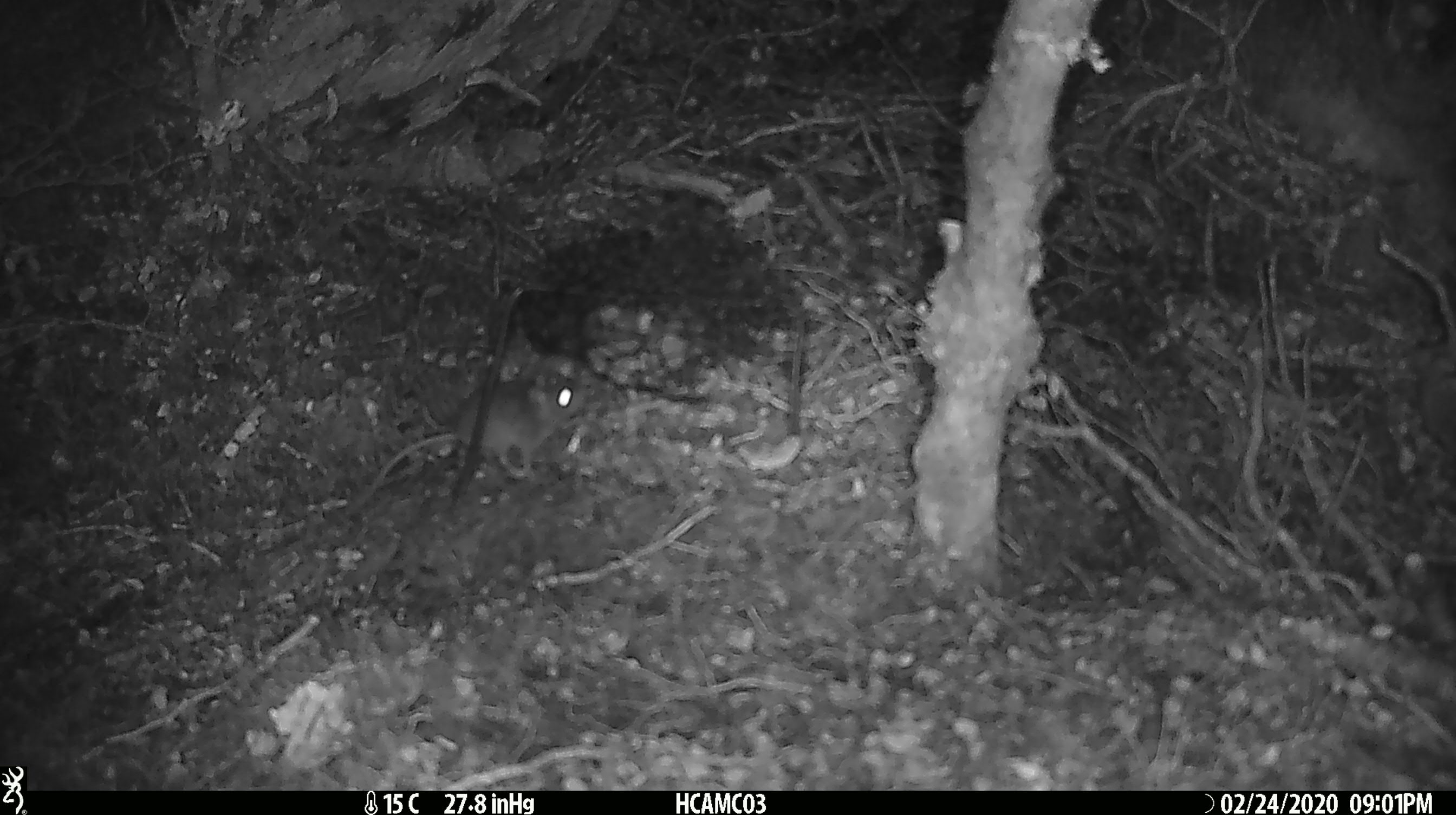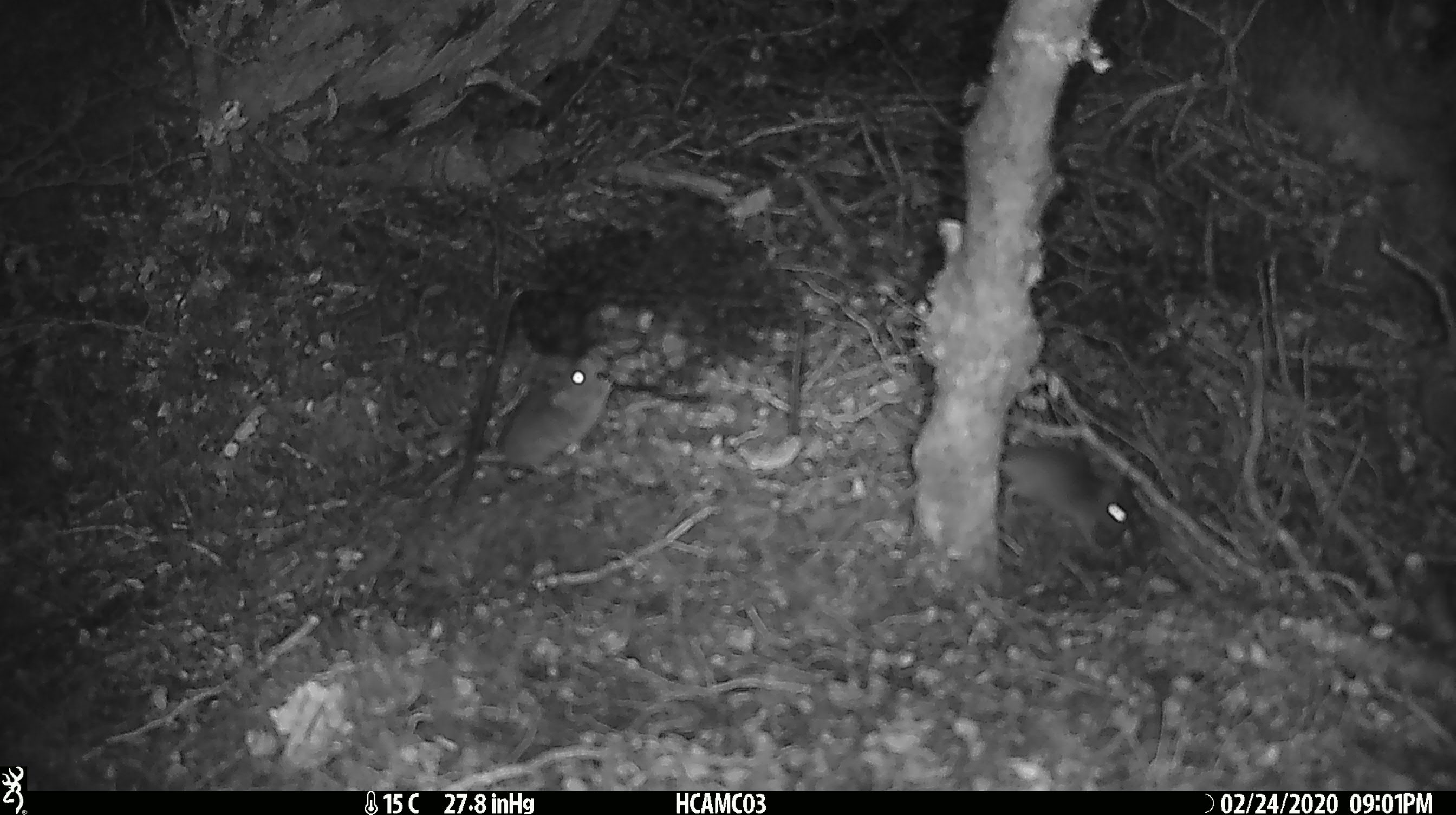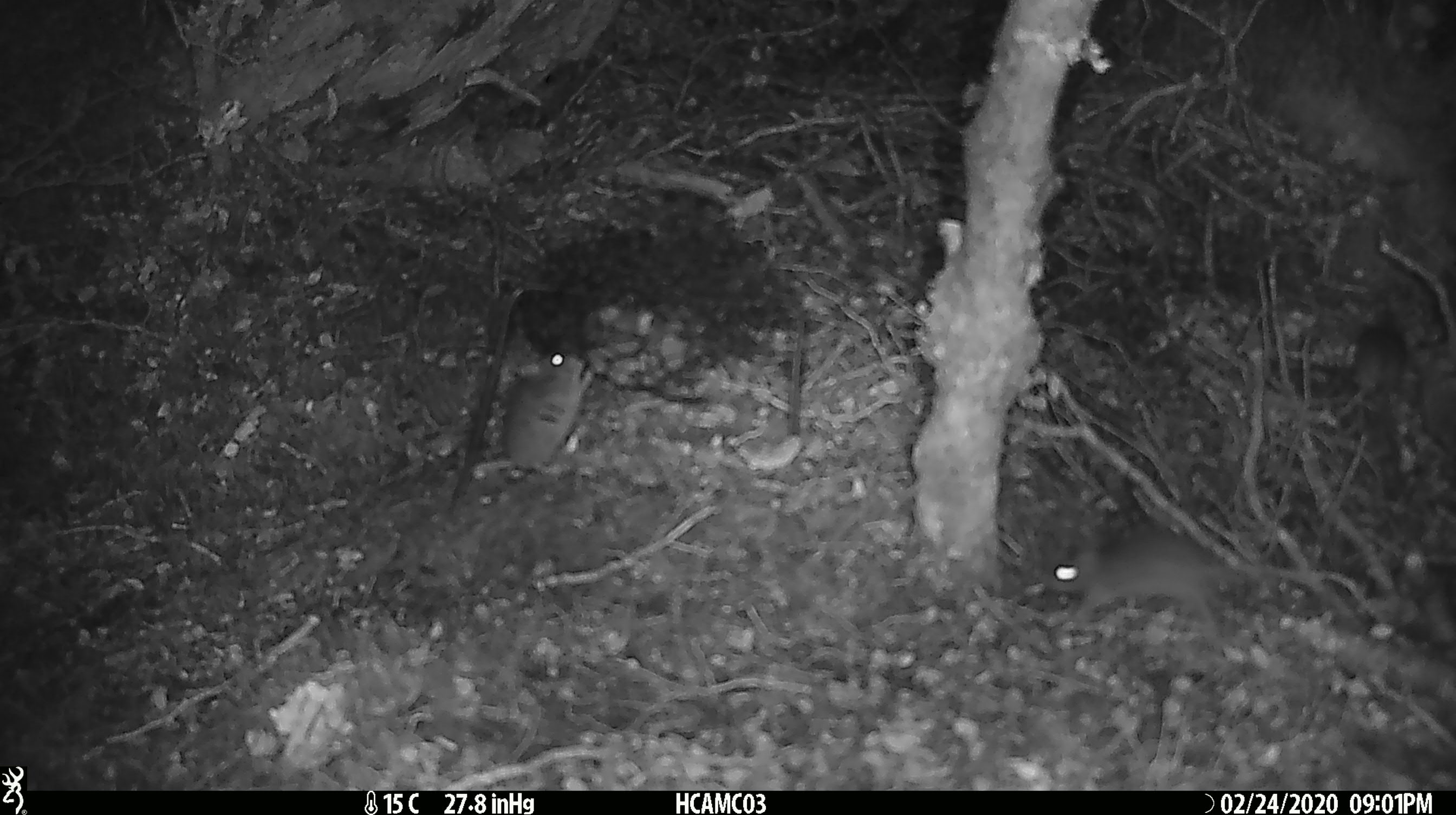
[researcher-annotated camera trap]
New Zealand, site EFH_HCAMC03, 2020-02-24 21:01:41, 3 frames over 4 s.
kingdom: Animalia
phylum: Chordata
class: Mammalia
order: Rodentia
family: Muridae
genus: Mus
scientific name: Mus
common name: mouse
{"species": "mouse (Mus)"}